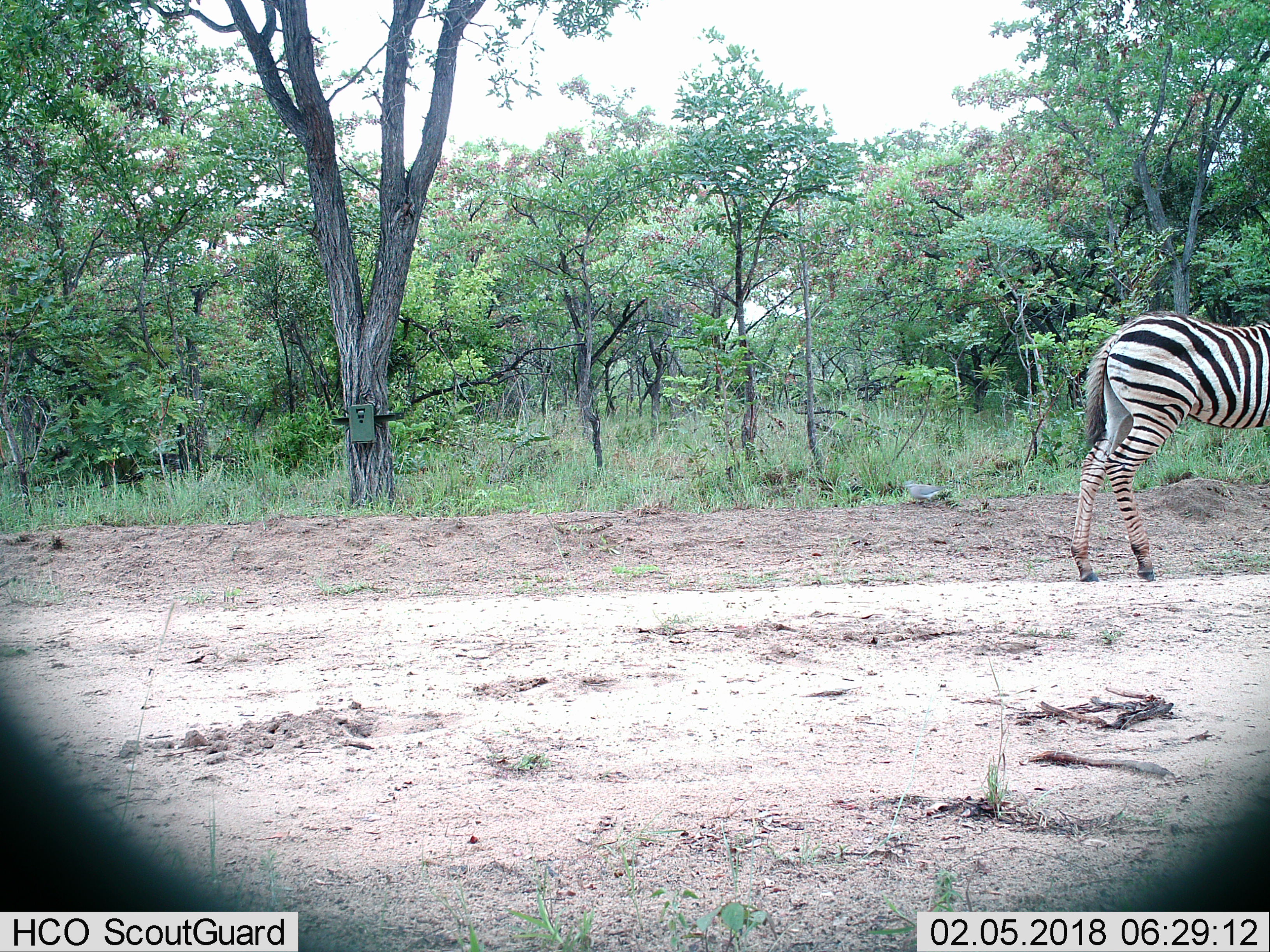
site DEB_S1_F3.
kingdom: Animalia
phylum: Chordata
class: Mammalia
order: Perissodactyla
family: Equidae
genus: Equus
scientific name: Equus quagga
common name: plains zebra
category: zebraplains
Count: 1.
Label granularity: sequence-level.